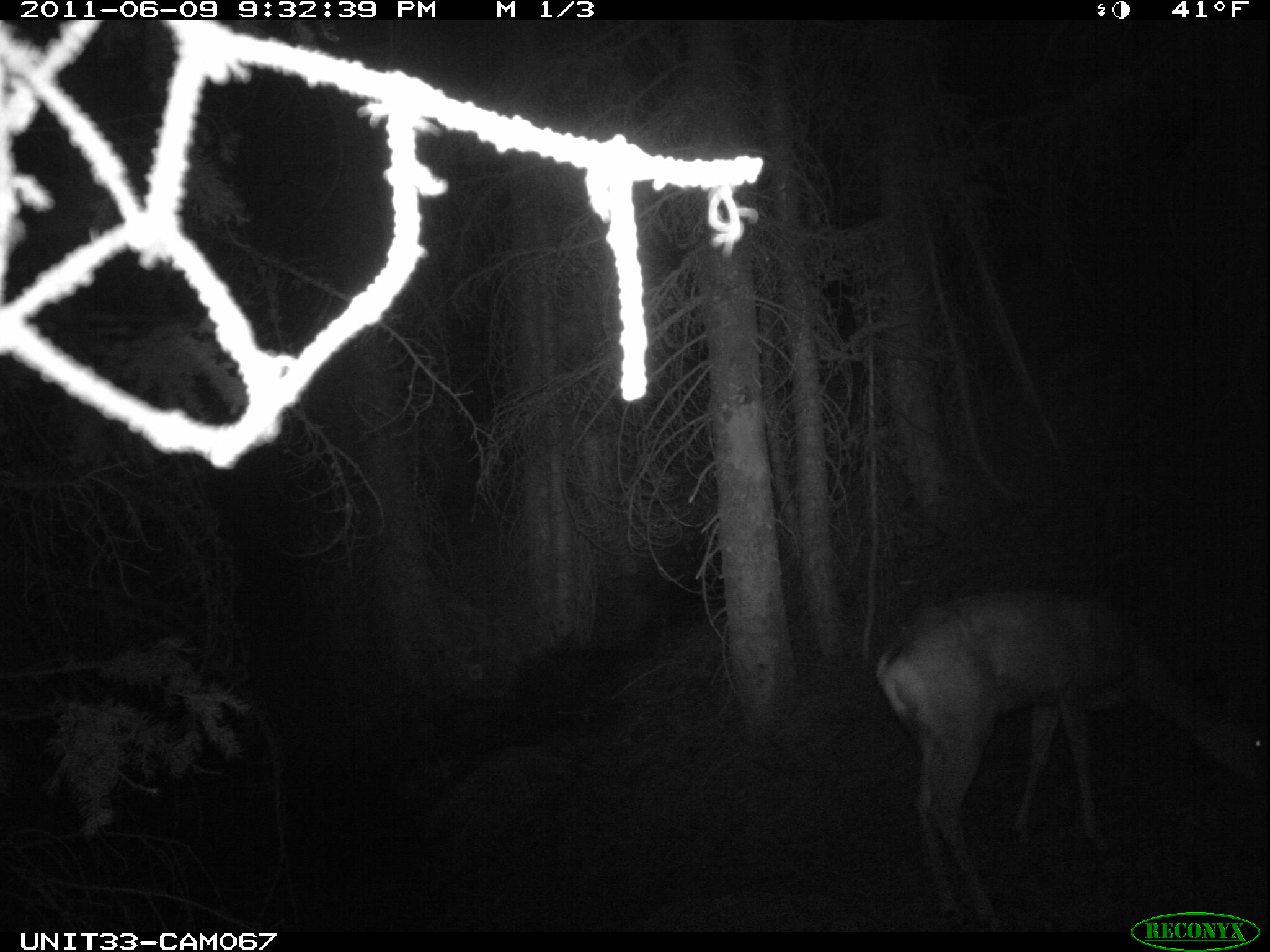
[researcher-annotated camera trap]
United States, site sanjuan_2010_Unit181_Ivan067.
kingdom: Animalia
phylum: Chordata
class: Mammalia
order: Artiodactyla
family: Cervidae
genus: Odocoileus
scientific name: Odocoileus hemionus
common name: mule deer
Odocoileus hemionus (mule deer).